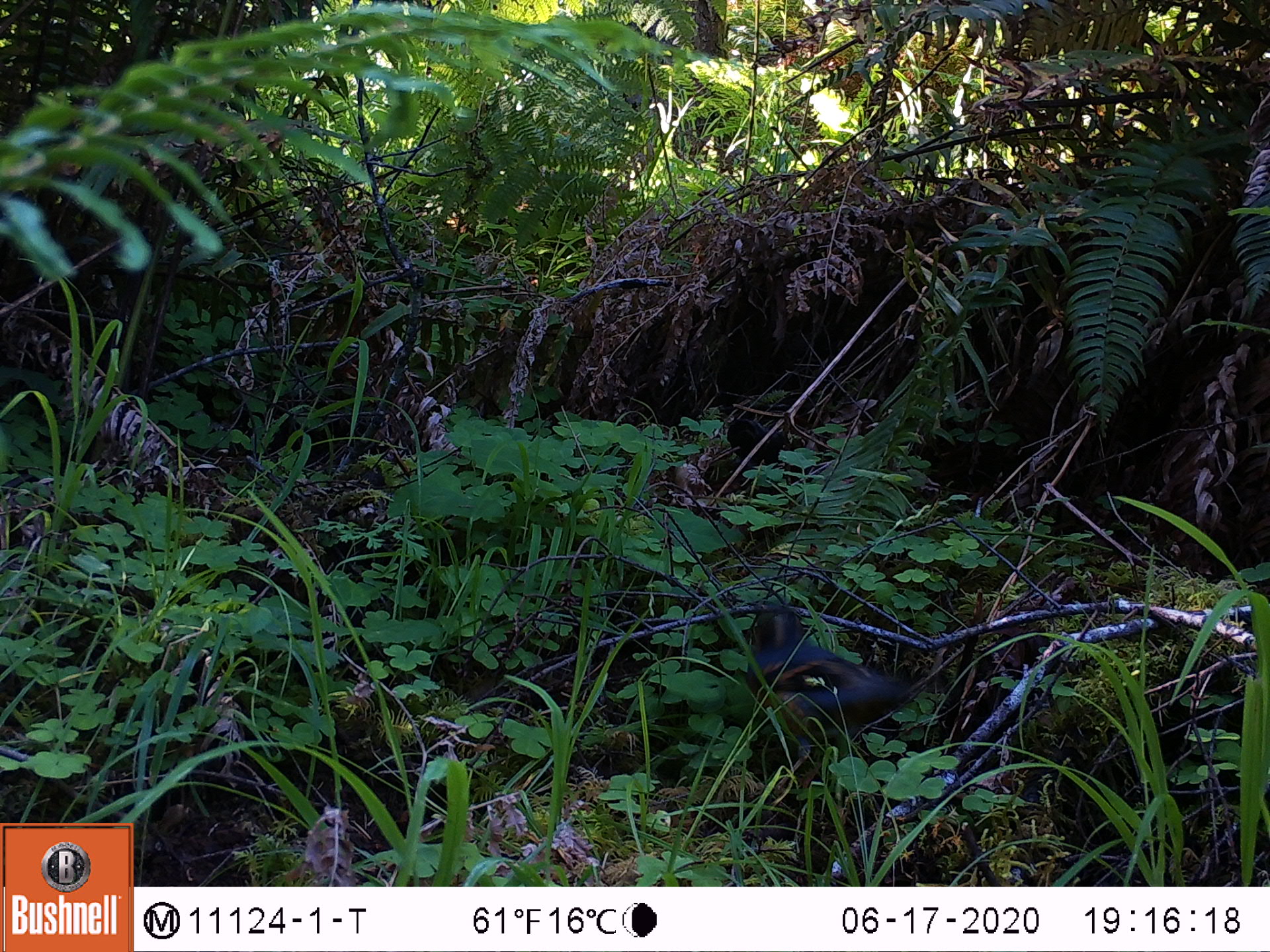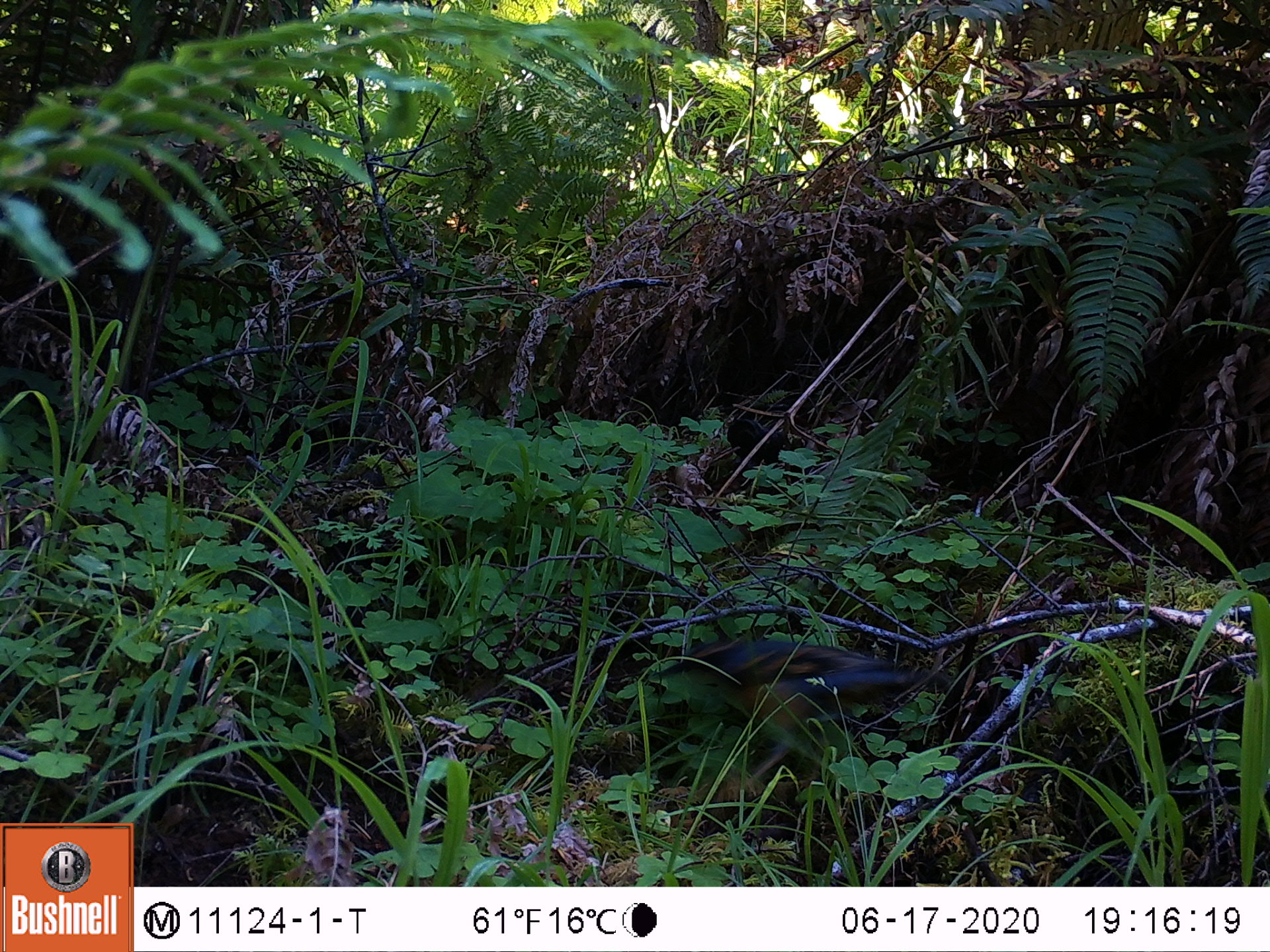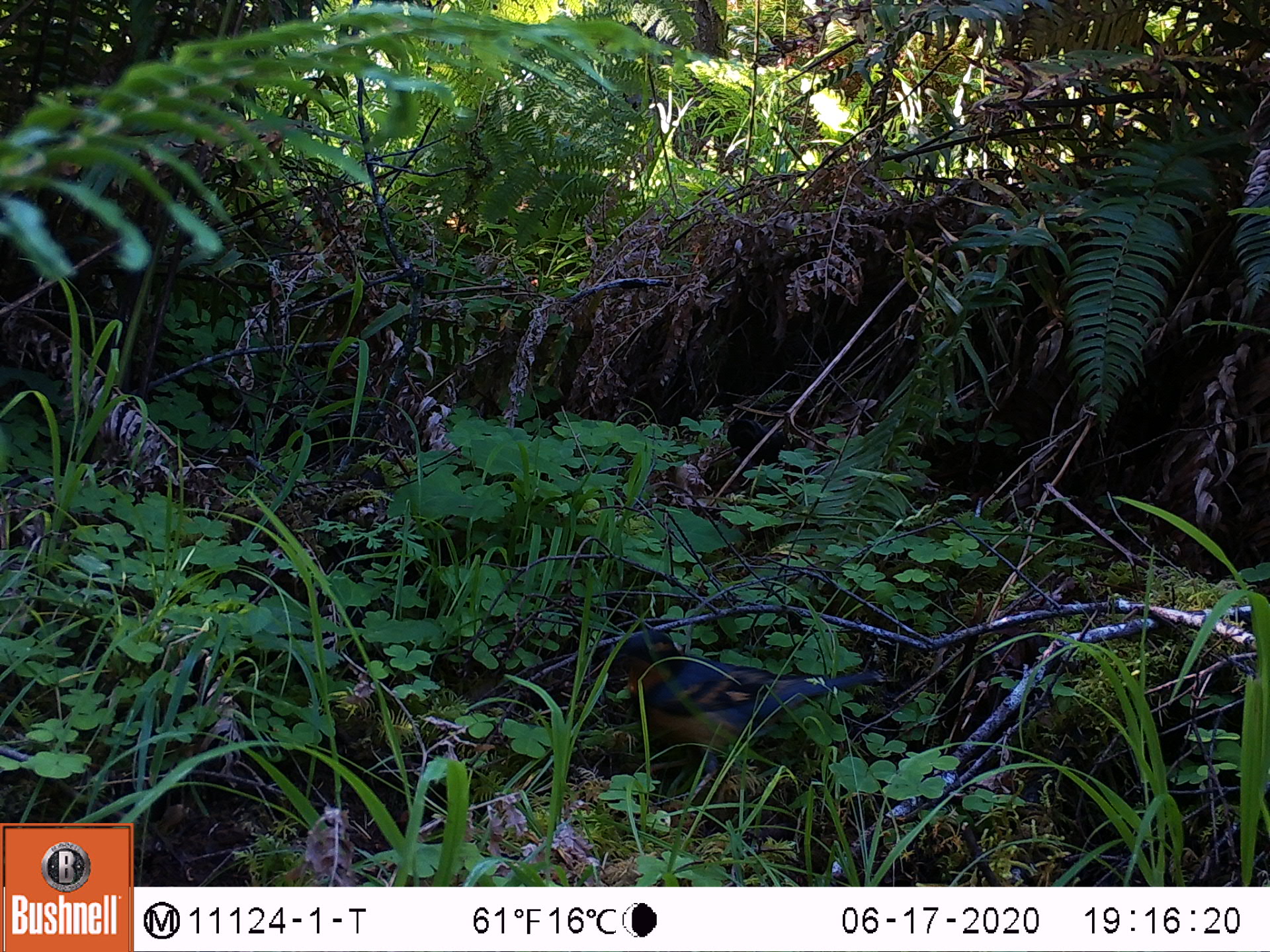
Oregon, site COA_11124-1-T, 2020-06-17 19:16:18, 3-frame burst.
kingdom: Animalia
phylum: Chordata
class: Aves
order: Passeriformes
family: Turdidae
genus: Ixoreus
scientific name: Ixoreus naevius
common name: varied thrush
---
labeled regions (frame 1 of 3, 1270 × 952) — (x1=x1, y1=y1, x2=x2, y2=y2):
varied thrush: (x1=743, y1=635, x2=919, y2=771)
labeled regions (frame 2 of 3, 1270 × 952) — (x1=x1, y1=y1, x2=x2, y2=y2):
varied thrush: (x1=700, y1=635, x2=915, y2=741)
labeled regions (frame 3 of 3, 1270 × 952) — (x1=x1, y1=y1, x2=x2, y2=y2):
varied thrush: (x1=616, y1=636, x2=872, y2=785)